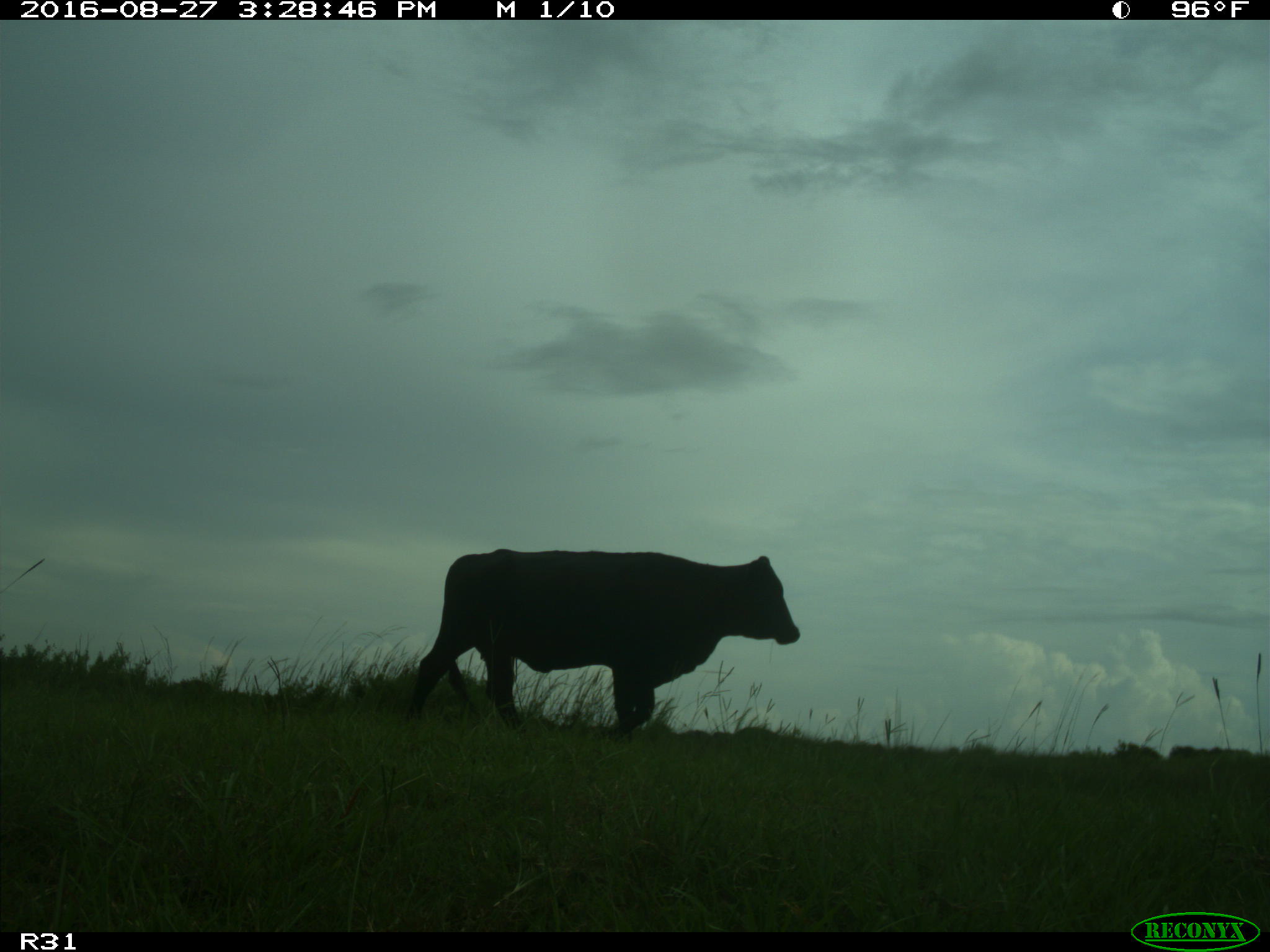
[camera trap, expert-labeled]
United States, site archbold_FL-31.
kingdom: Animalia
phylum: Chordata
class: Mammalia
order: Artiodactyla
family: Bovidae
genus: Bos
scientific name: Bos taurus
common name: domestic cow